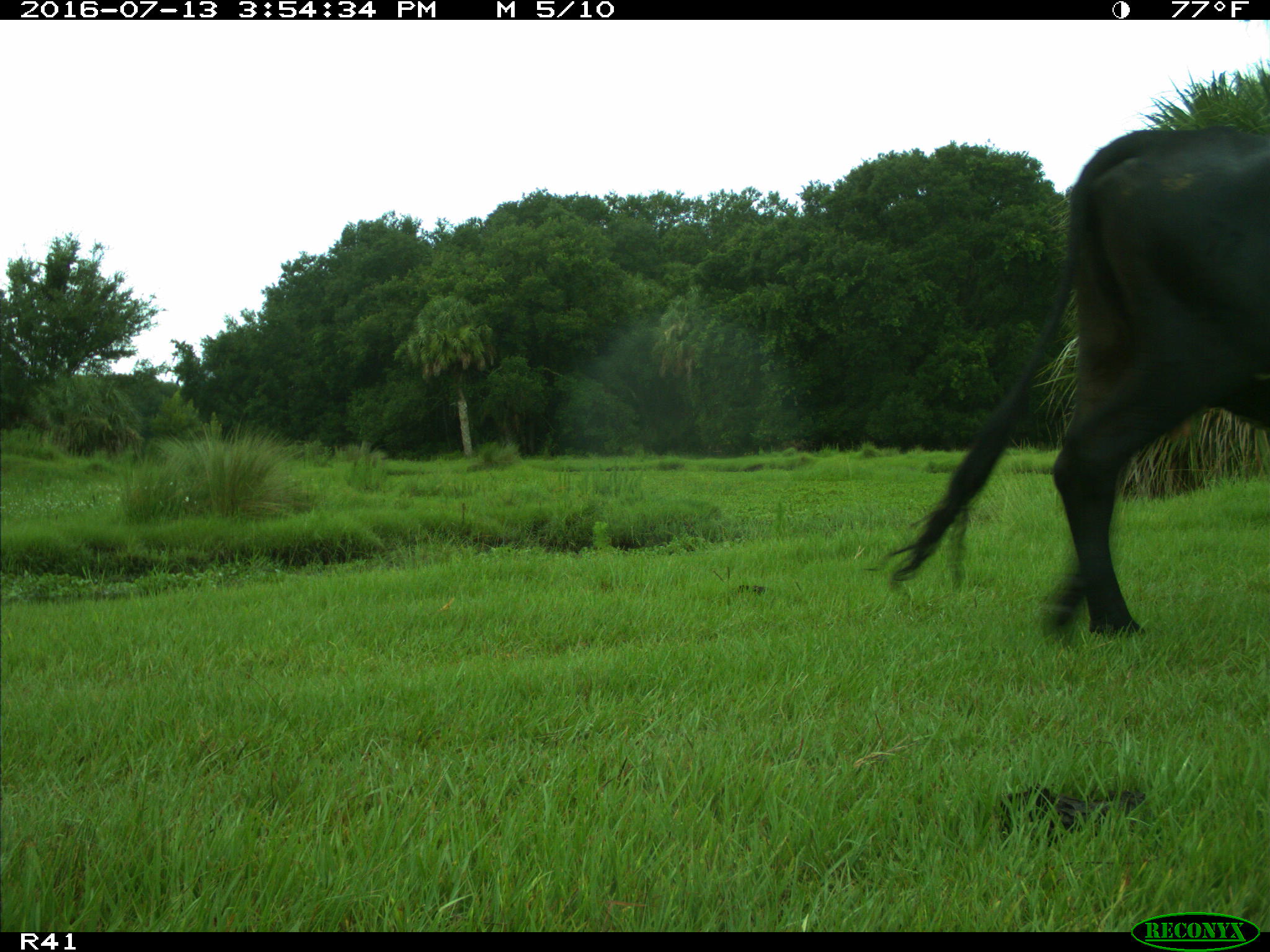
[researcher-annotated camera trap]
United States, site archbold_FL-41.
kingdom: Animalia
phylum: Chordata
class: Mammalia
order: Artiodactyla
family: Bovidae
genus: Bos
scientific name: Bos taurus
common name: domestic cow